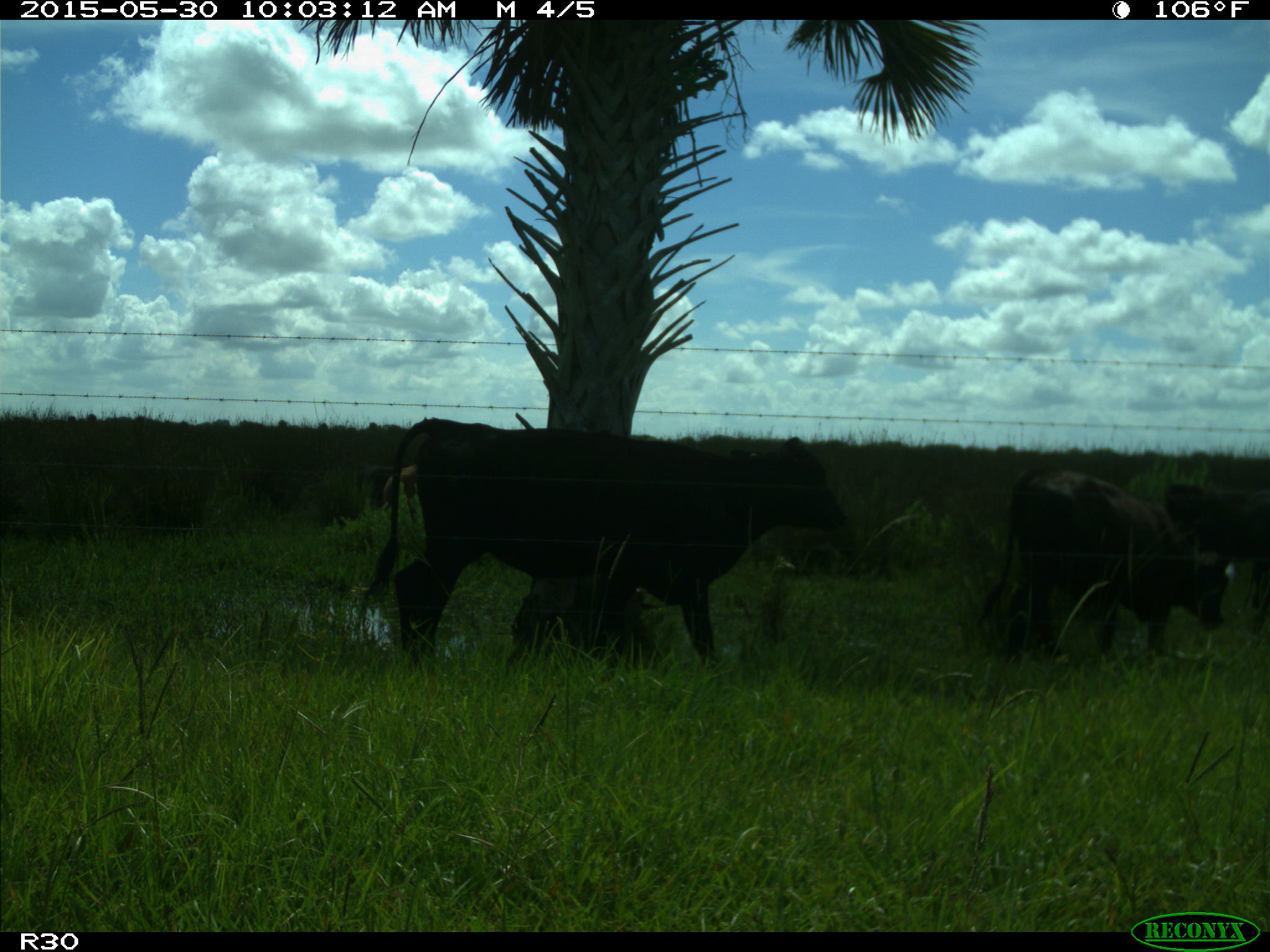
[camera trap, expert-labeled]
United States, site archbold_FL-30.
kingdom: Animalia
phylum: Chordata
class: Mammalia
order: Artiodactyla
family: Bovidae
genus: Bos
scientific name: Bos taurus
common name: domestic cow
Bos taurus (domestic cow).